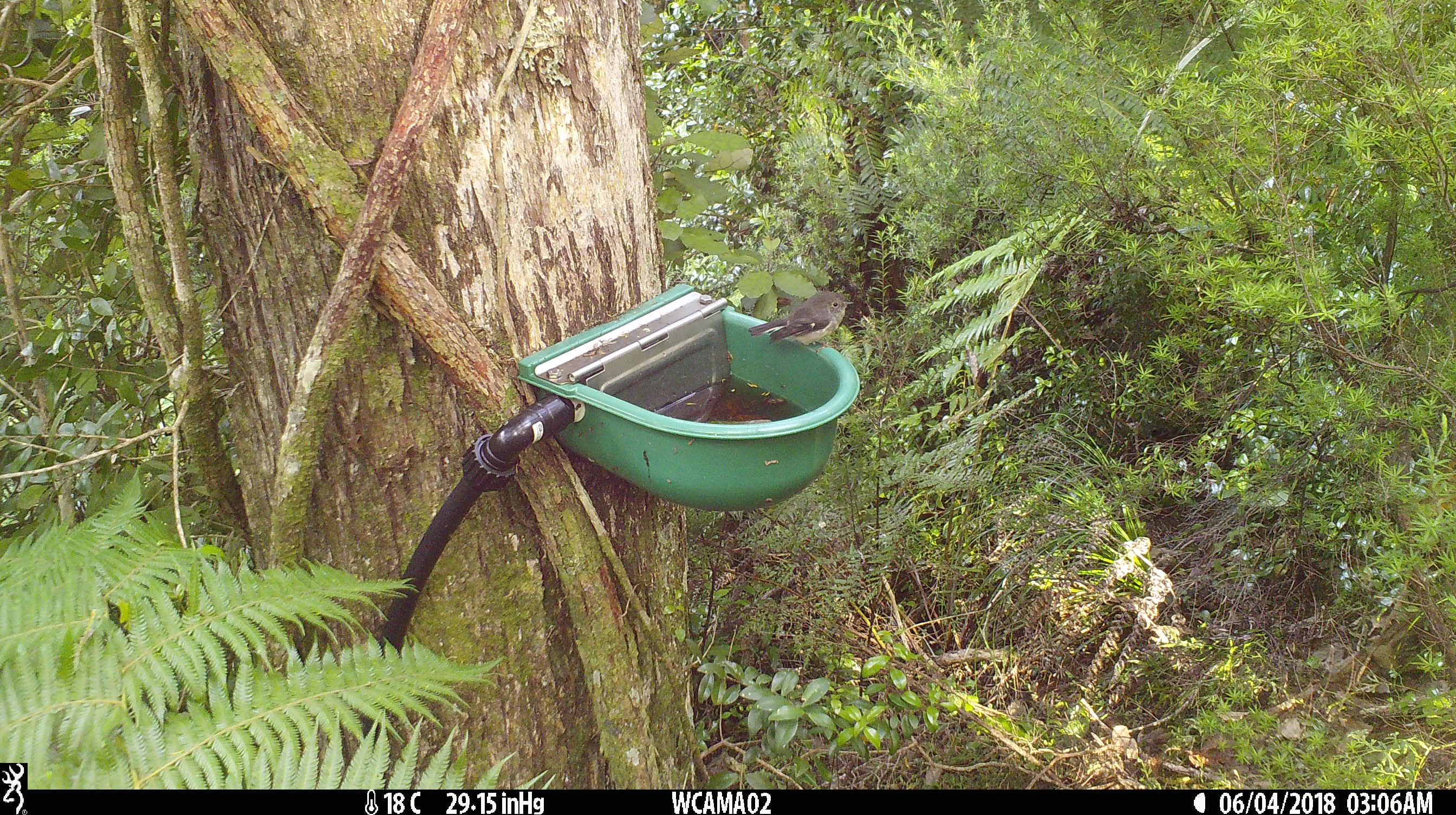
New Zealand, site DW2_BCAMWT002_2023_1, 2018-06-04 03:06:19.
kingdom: Animalia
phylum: Chordata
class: Aves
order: Passeriformes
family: Petroicidae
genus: Petroica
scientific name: Petroica macrocephala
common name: tomtit